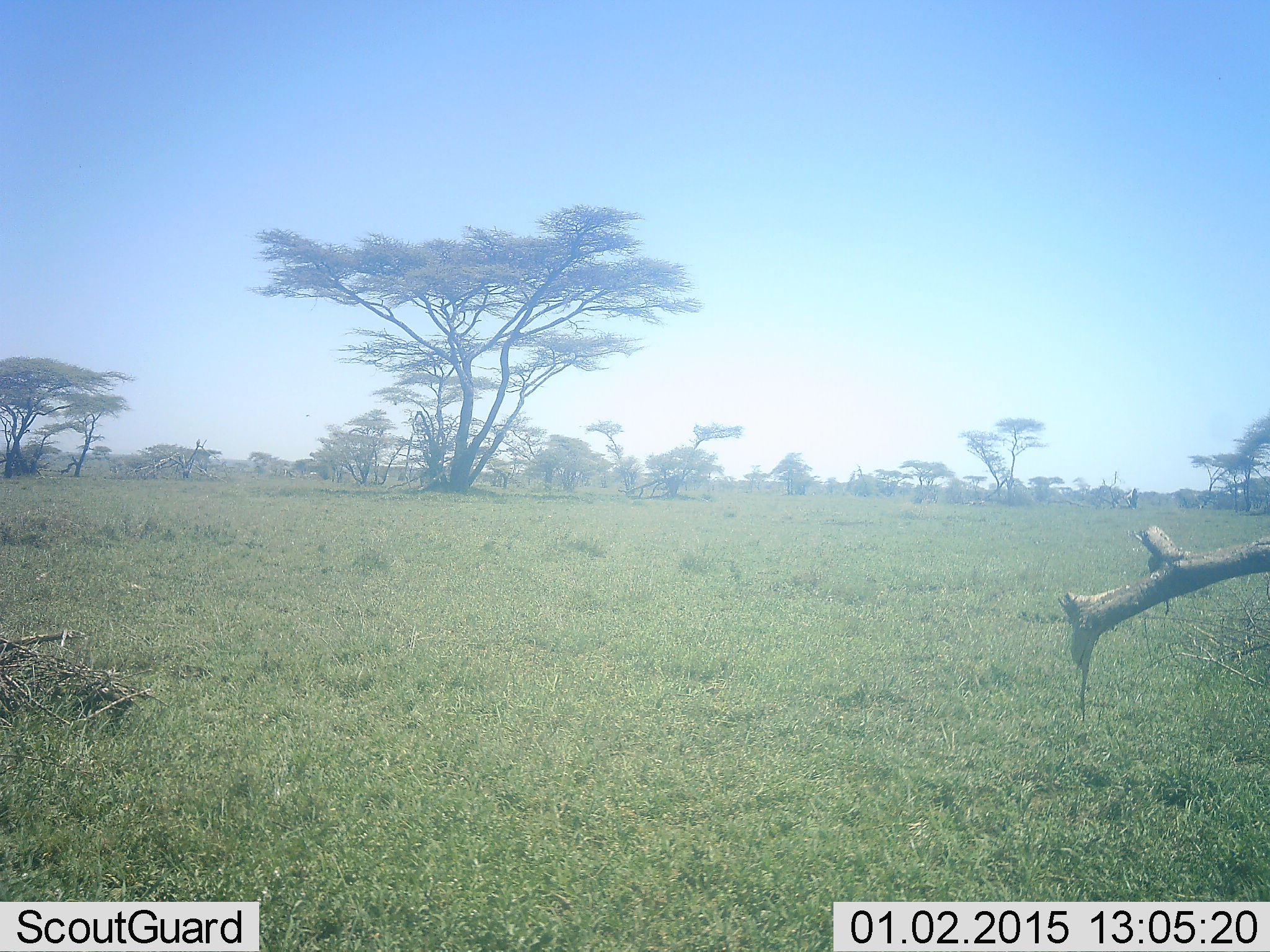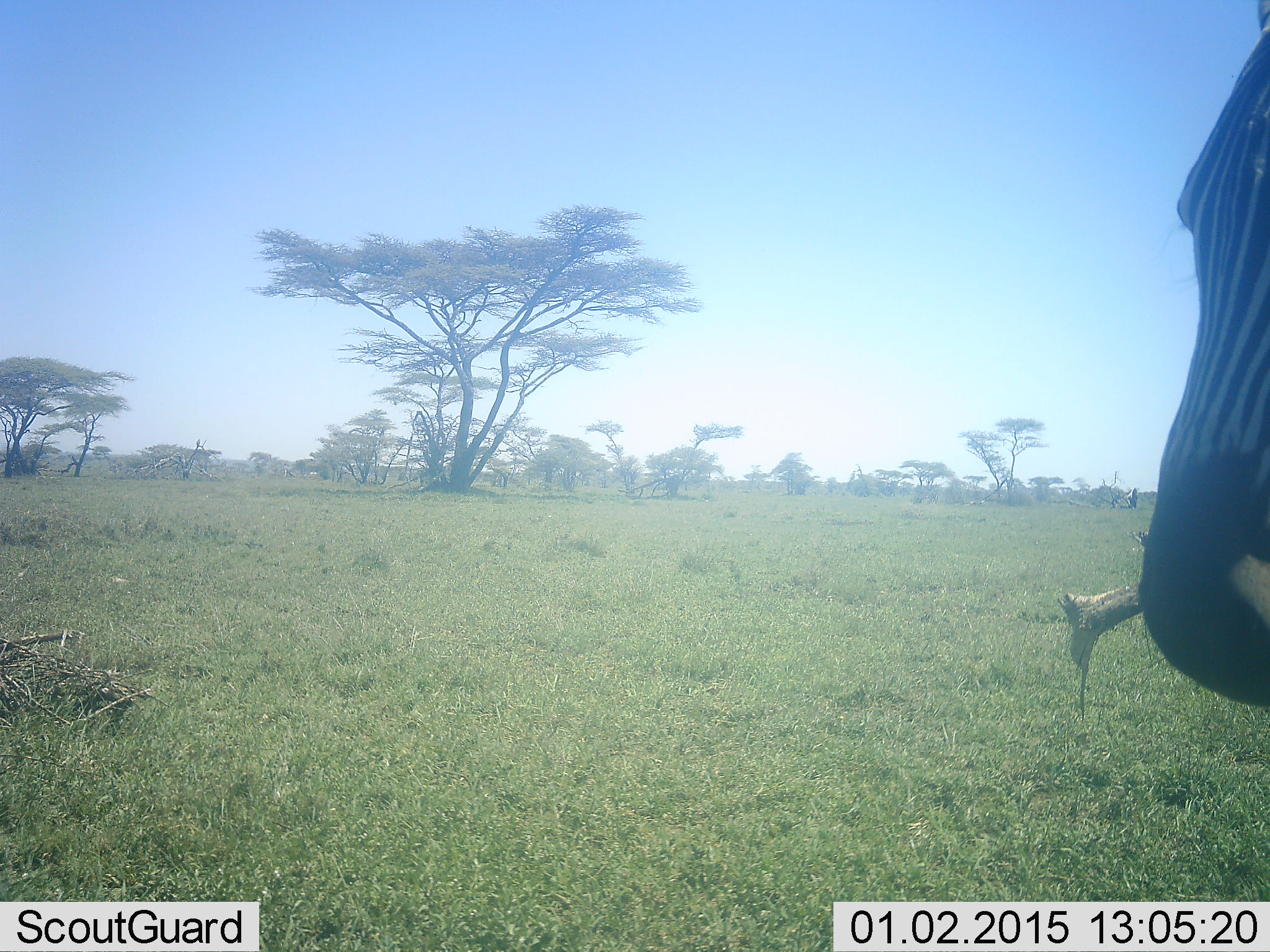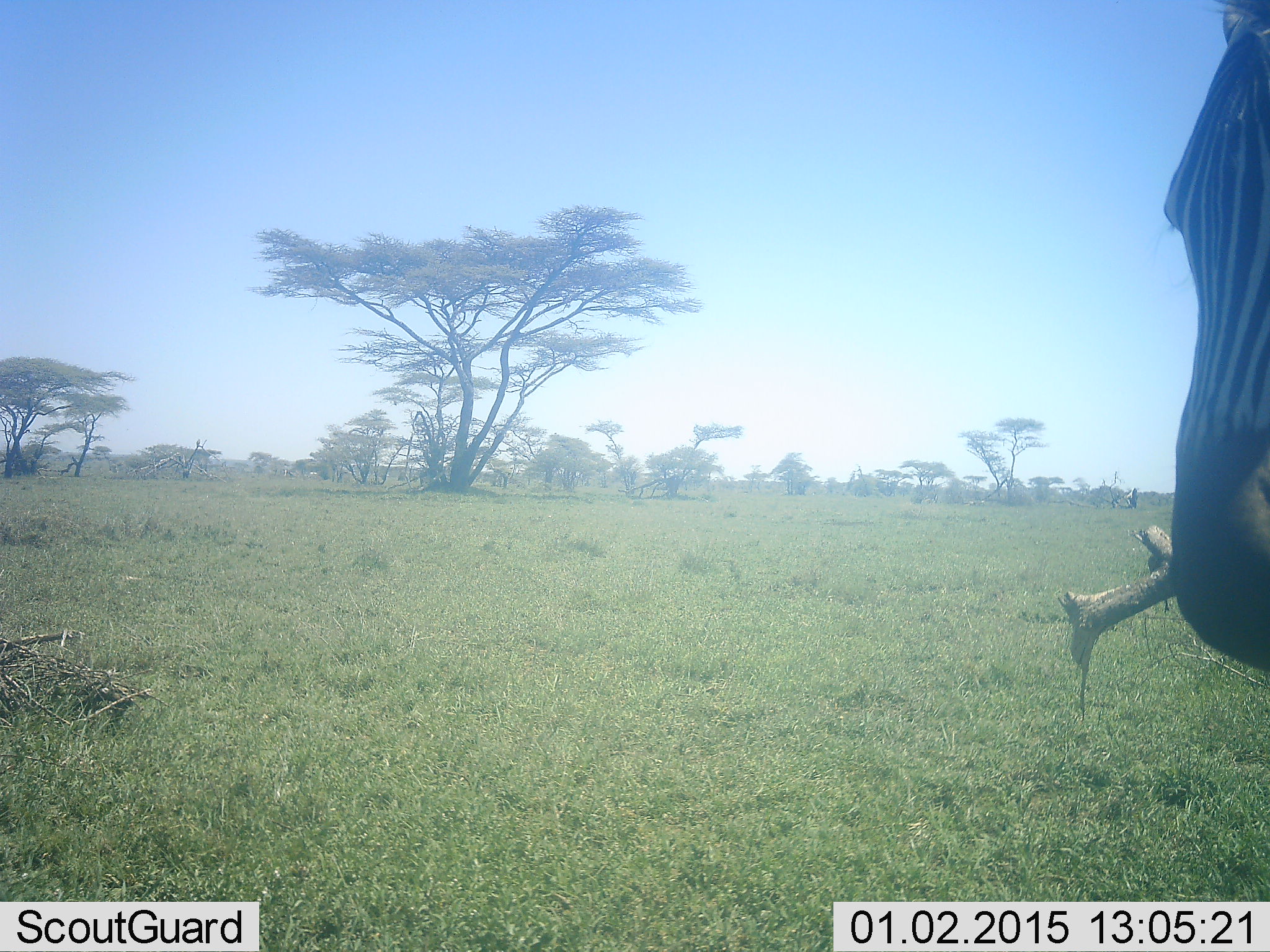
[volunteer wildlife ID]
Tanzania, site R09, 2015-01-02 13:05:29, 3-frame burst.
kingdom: Animalia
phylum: Chordata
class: Mammalia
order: Perissodactyla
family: Equidae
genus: Equus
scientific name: Equus quagga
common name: plains zebra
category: zebra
Zebra (plains zebra) (Equus quagga), count 1. Behavior (volunteer vote fractions): standing 55%, resting 0%, moving 27%, interacting 9%. Young present (vote fraction): 0%. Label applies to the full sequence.